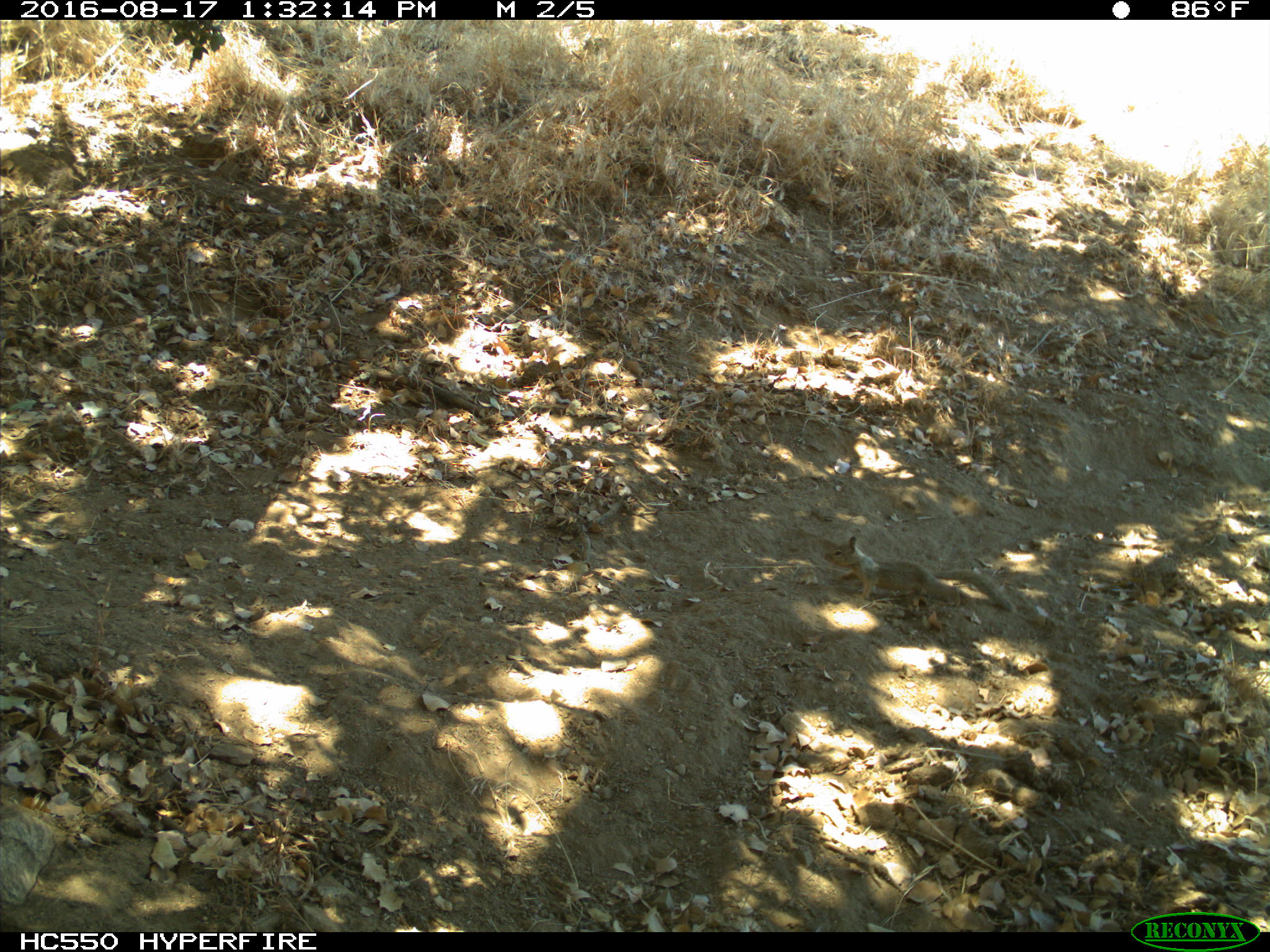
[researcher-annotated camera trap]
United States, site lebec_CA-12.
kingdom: Animalia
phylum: Chordata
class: Mammalia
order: Rodentia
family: Sciuridae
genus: Otospermophilus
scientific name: Otospermophilus beecheyi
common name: california ground squirrel